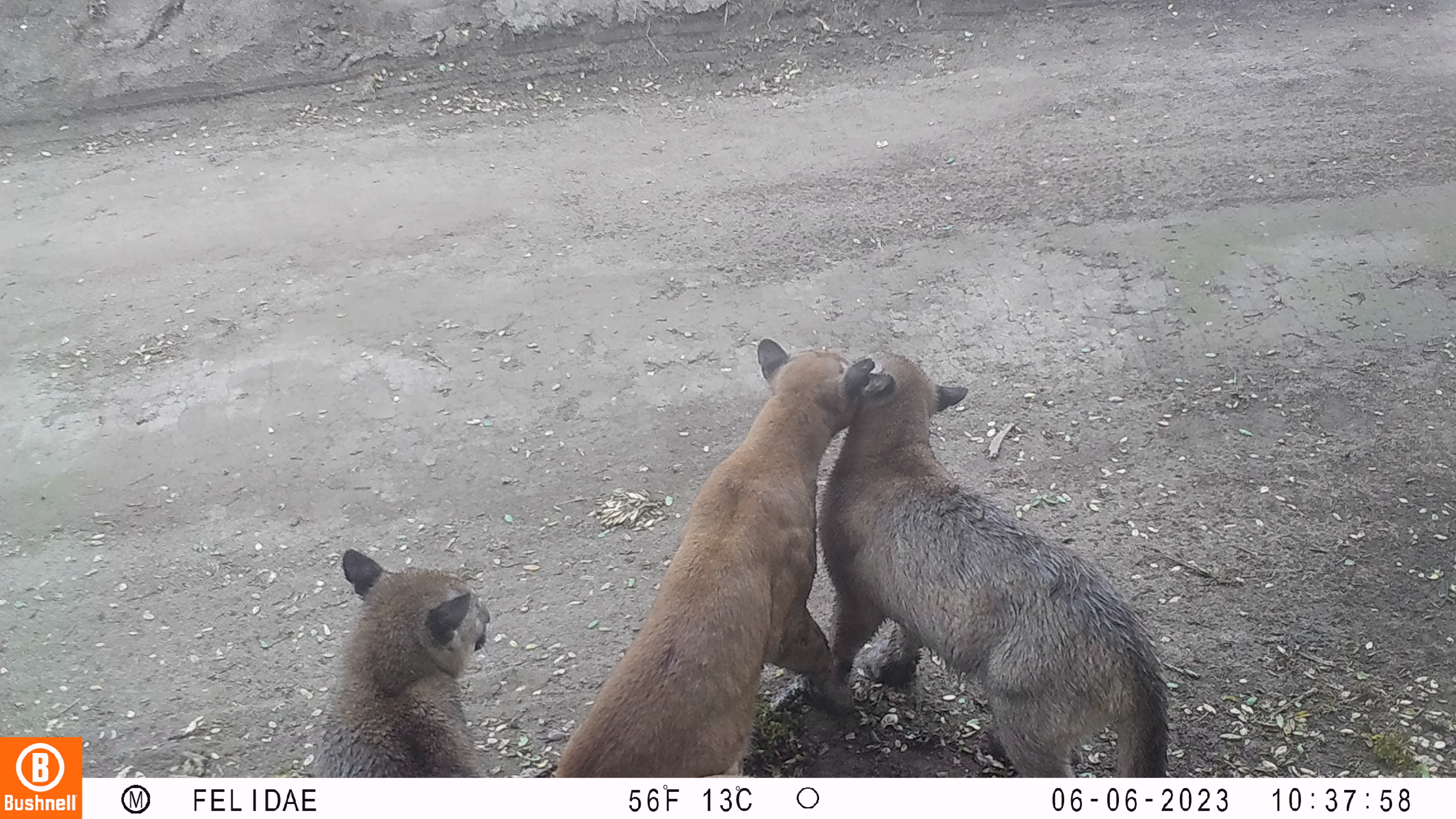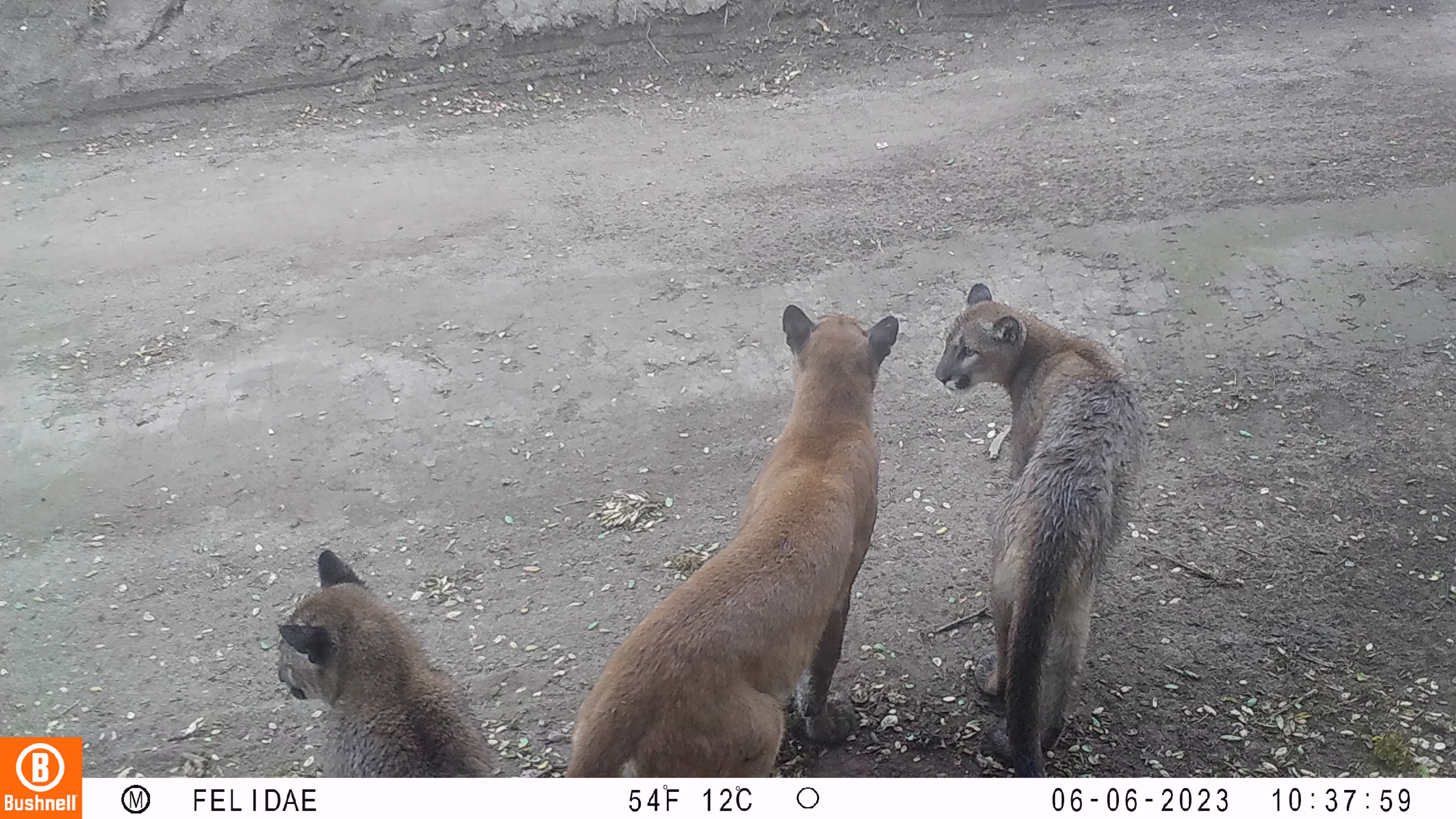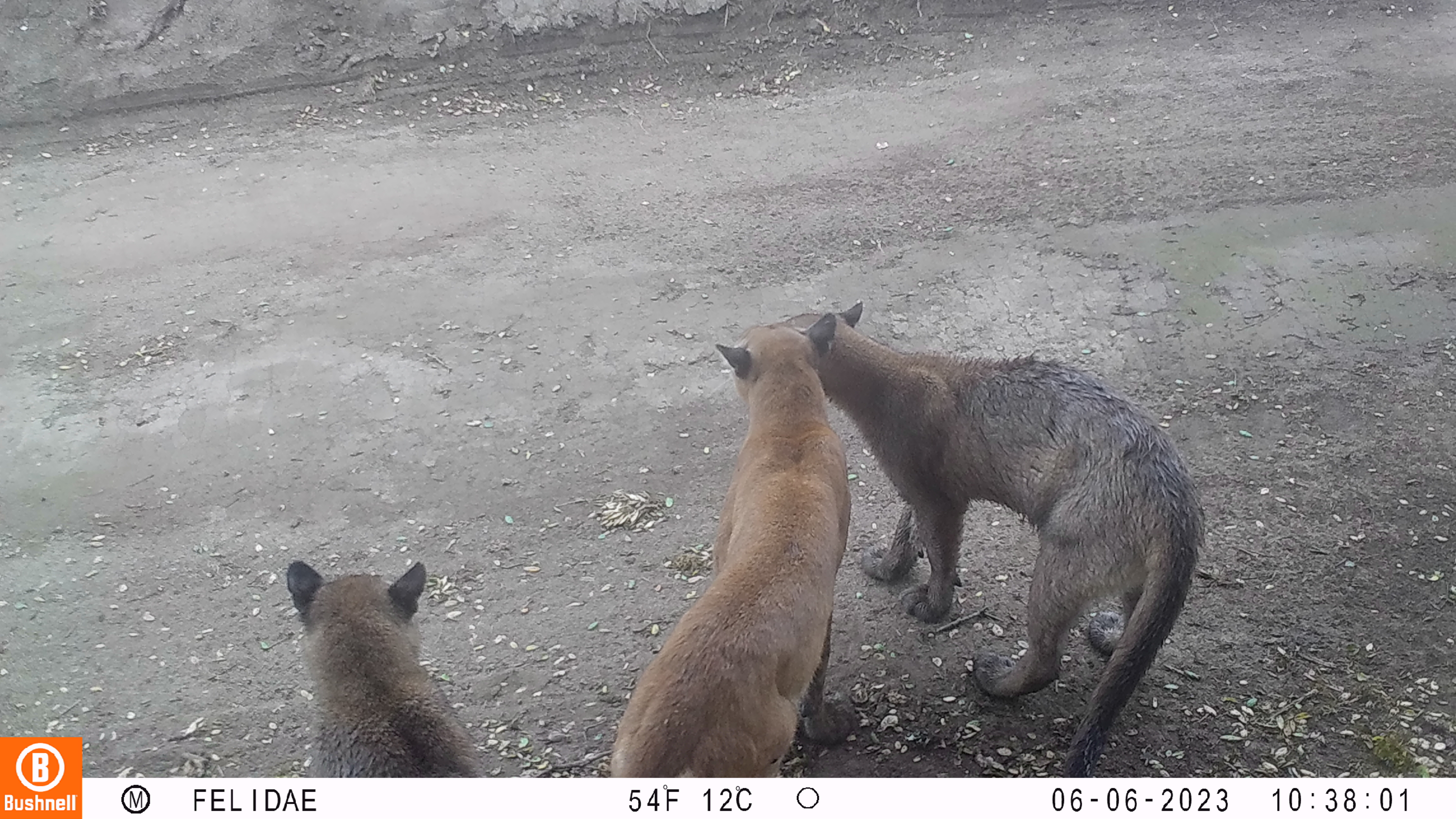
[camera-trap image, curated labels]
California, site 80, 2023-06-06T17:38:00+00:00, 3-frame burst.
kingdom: Animalia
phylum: Chordata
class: Mammalia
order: Carnivora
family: Felidae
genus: Puma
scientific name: Puma concolor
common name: puma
Puma (Puma concolor).